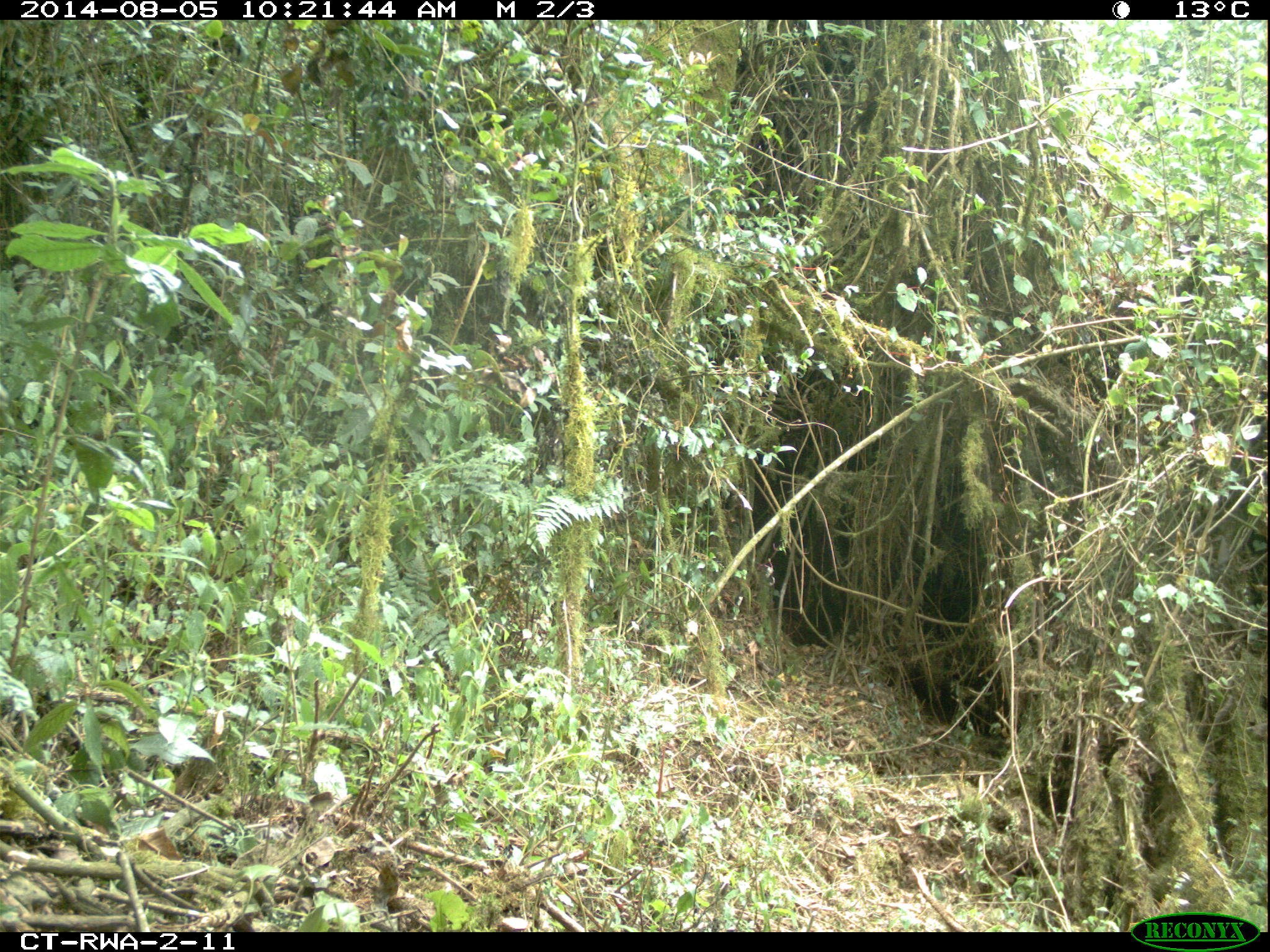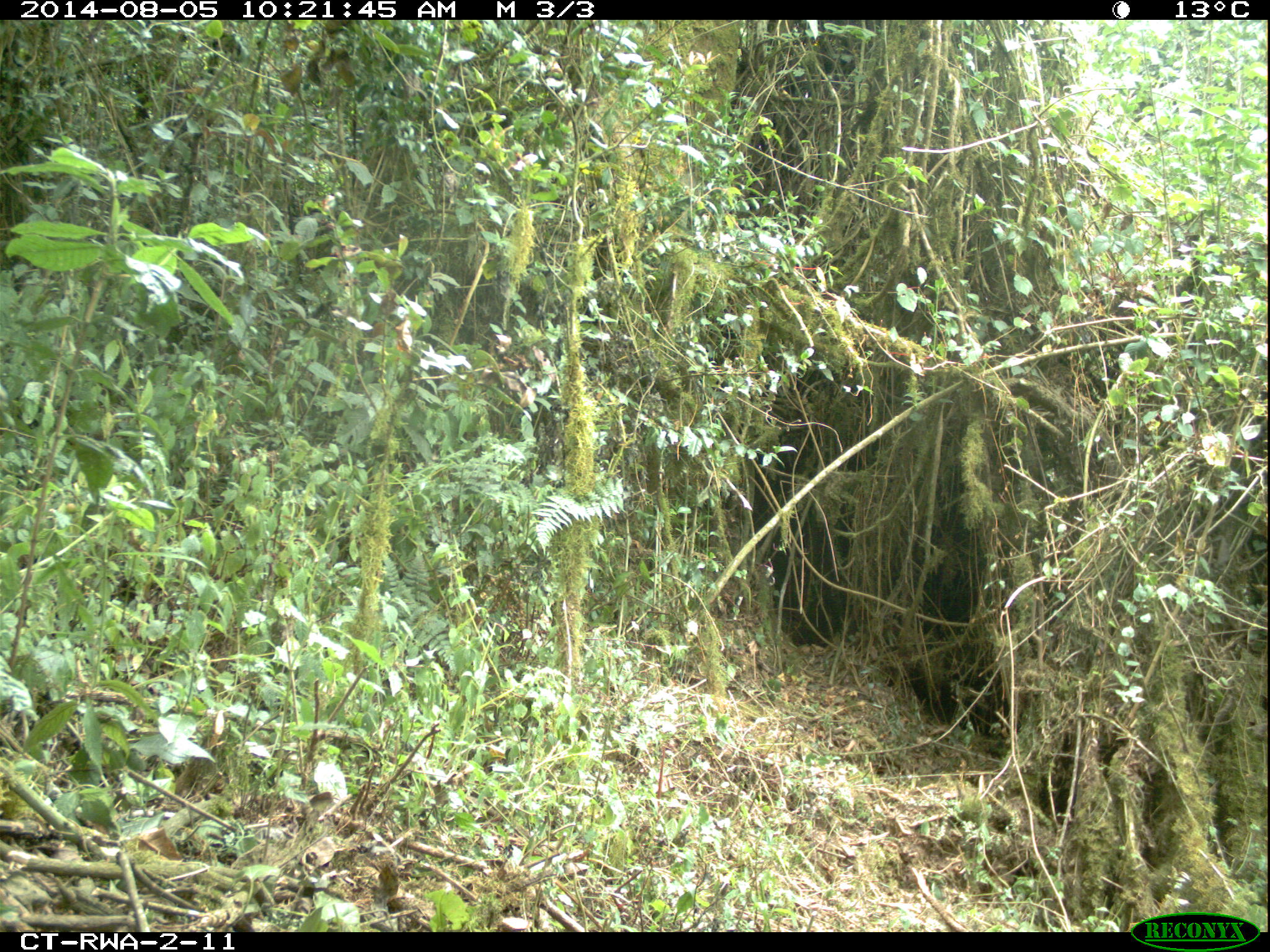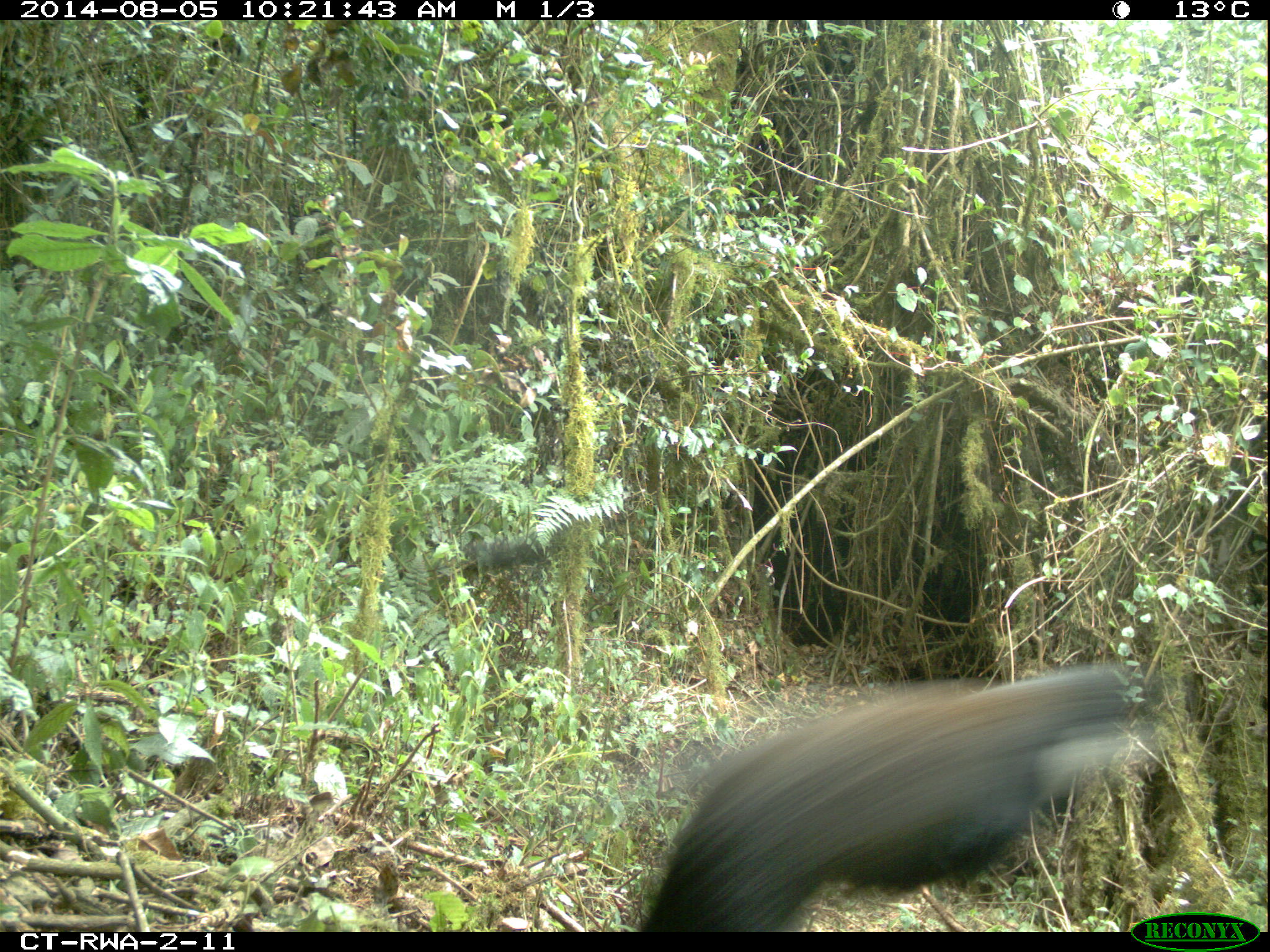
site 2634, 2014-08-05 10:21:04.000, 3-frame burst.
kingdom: Animalia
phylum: Chordata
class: Mammalia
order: Primates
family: Cercopithecidae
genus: Allochrocebus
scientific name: Allochrocebus lhoesti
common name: l'hoest's monkey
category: cercopithecus lhoesti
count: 2